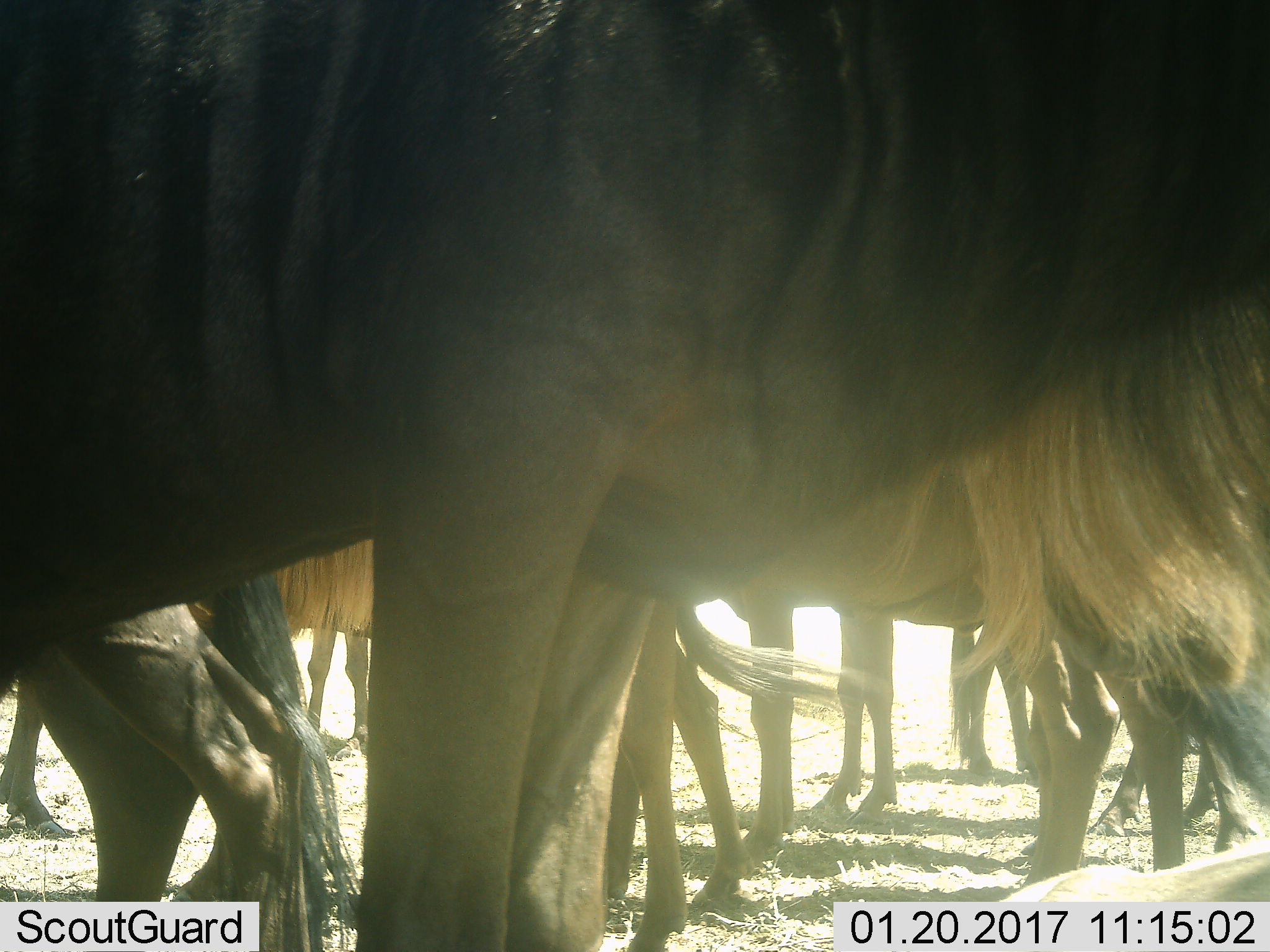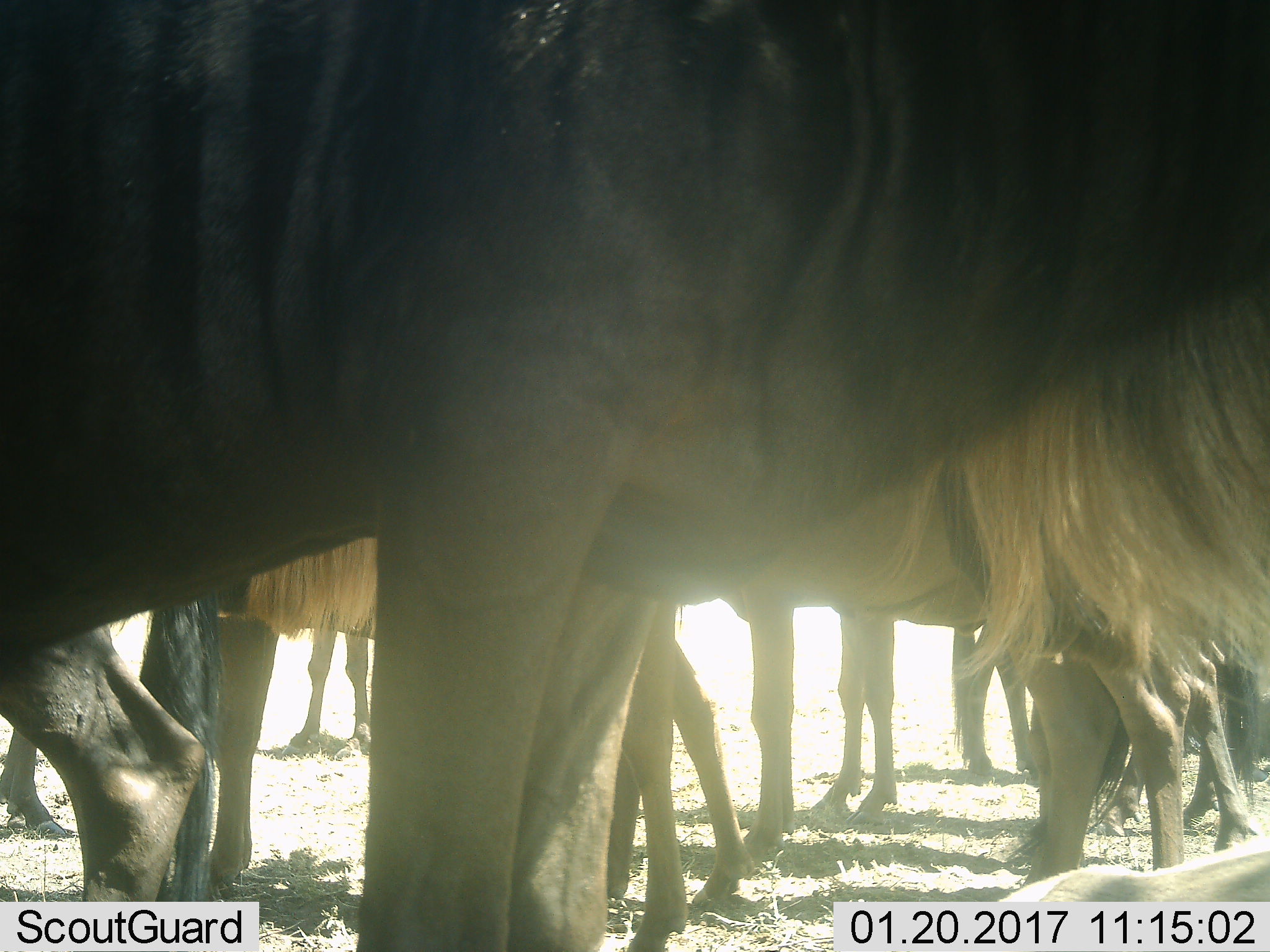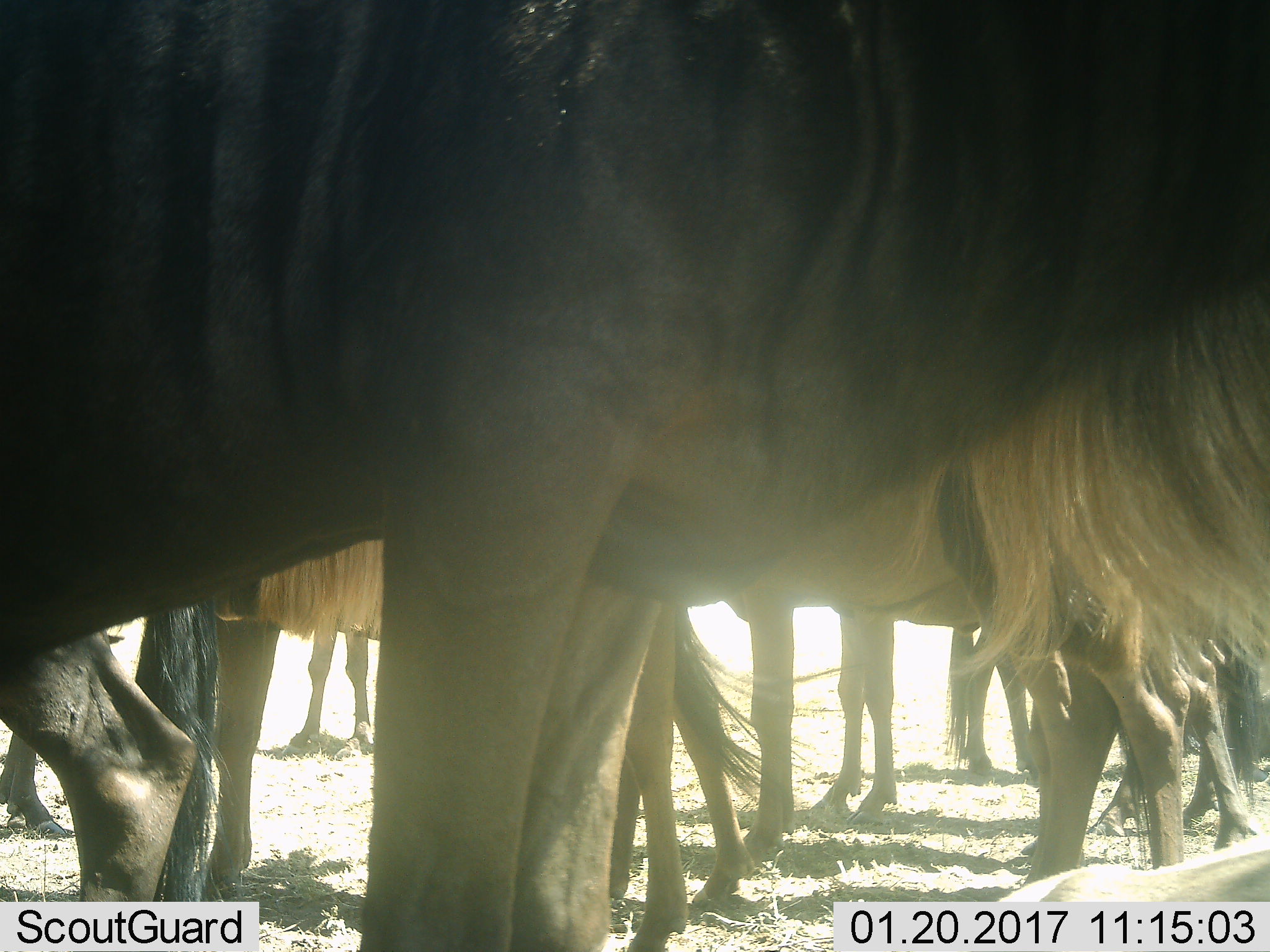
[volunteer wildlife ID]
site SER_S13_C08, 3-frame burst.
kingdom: Animalia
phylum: Chordata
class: Mammalia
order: Artiodactyla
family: Bovidae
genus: Connochaetes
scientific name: Connochaetes taurinus taurinus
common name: blue wildebeest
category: wildebeestblue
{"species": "wildebeestblue (blue wildebeest) (Connochaetes taurinus taurinus)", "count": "10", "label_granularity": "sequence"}